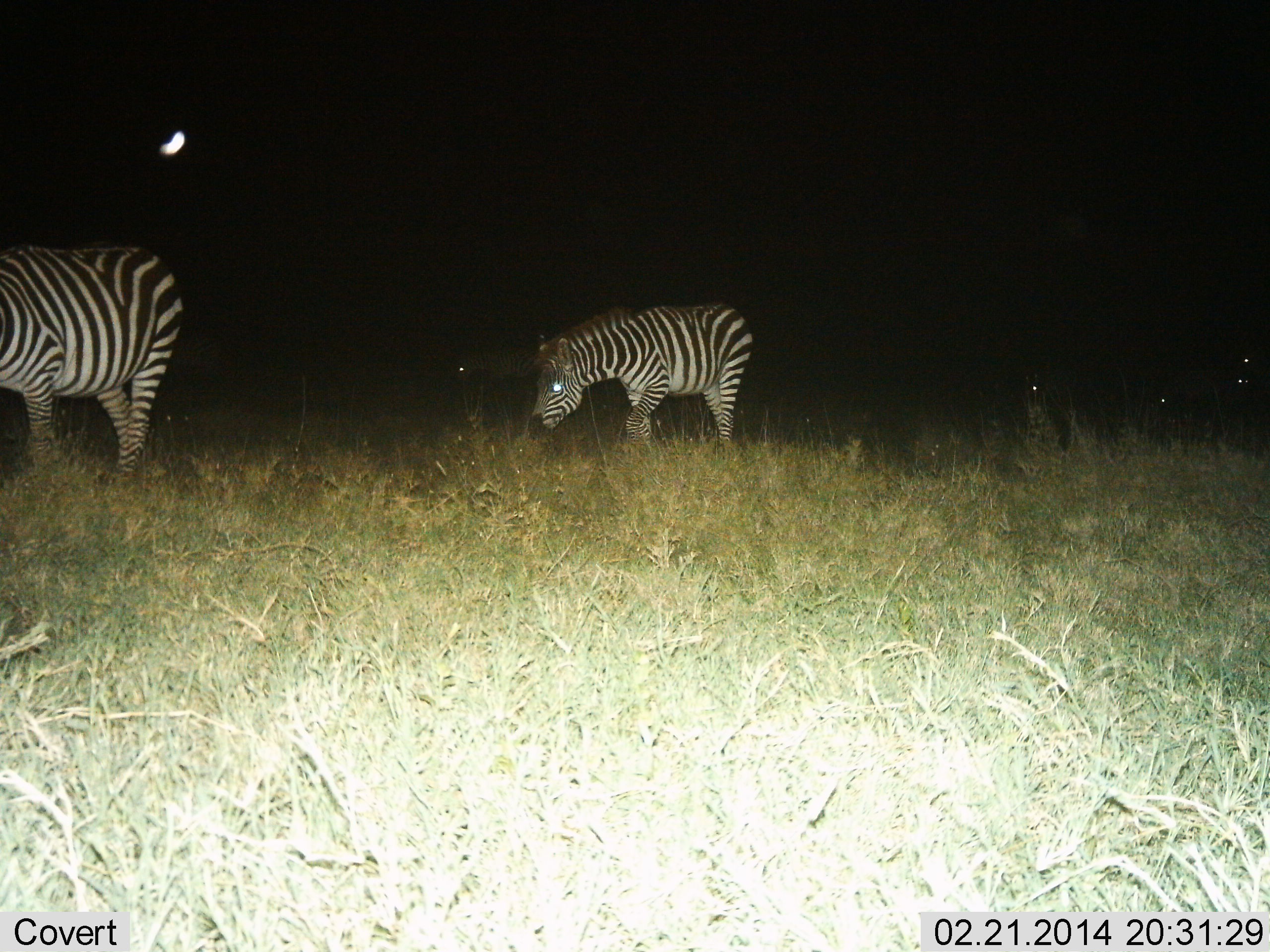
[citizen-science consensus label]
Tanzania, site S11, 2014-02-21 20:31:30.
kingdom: Animalia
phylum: Chordata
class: Mammalia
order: Perissodactyla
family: Equidae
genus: Equus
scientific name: Equus quagga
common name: plains zebra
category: zebra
Zebra (plains zebra) (Equus quagga), count 3. Behavior (volunteer vote fractions): standing 20%, resting 10%, moving 90%, interacting 0%. Young present (vote fraction): 0%. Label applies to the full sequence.